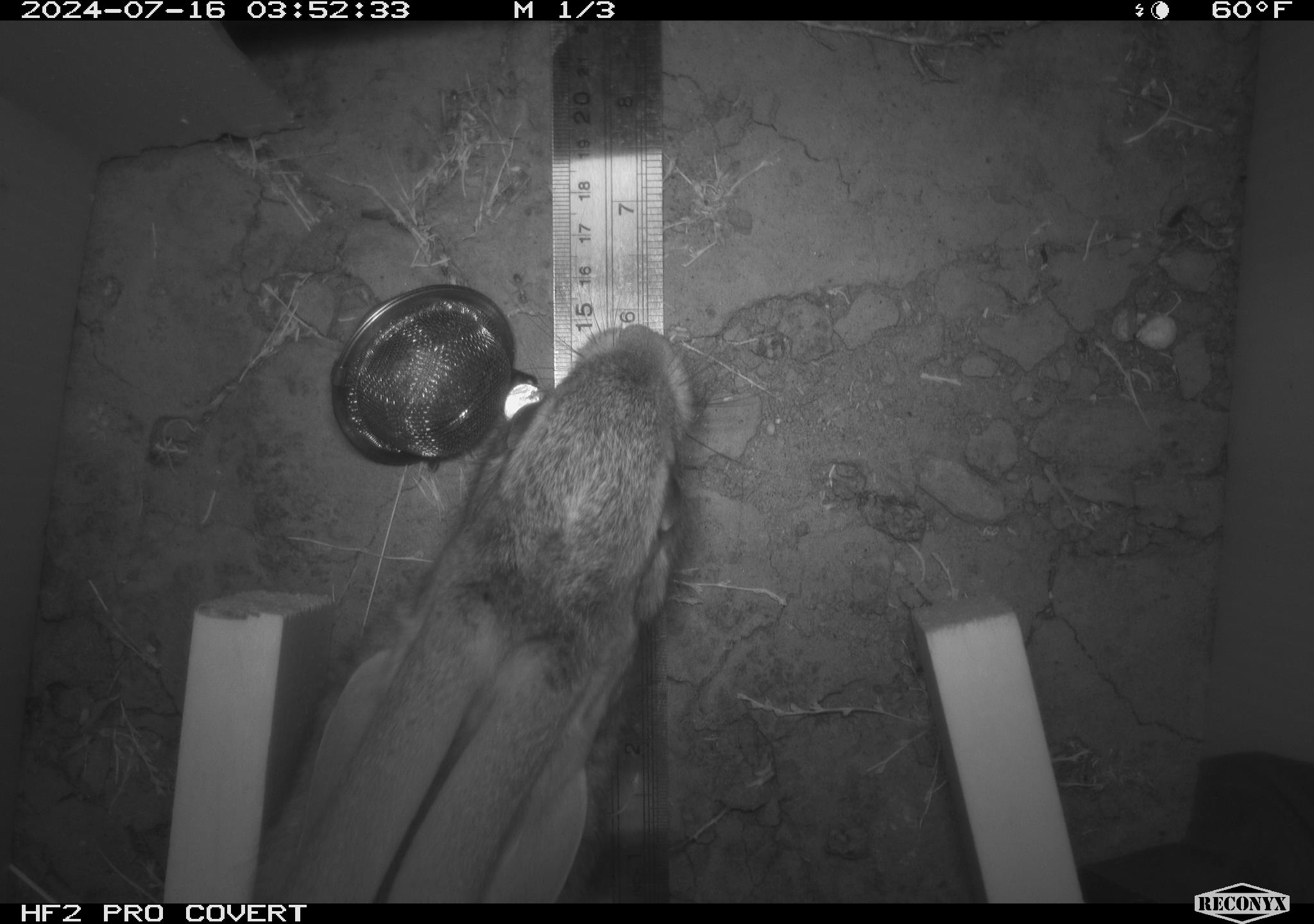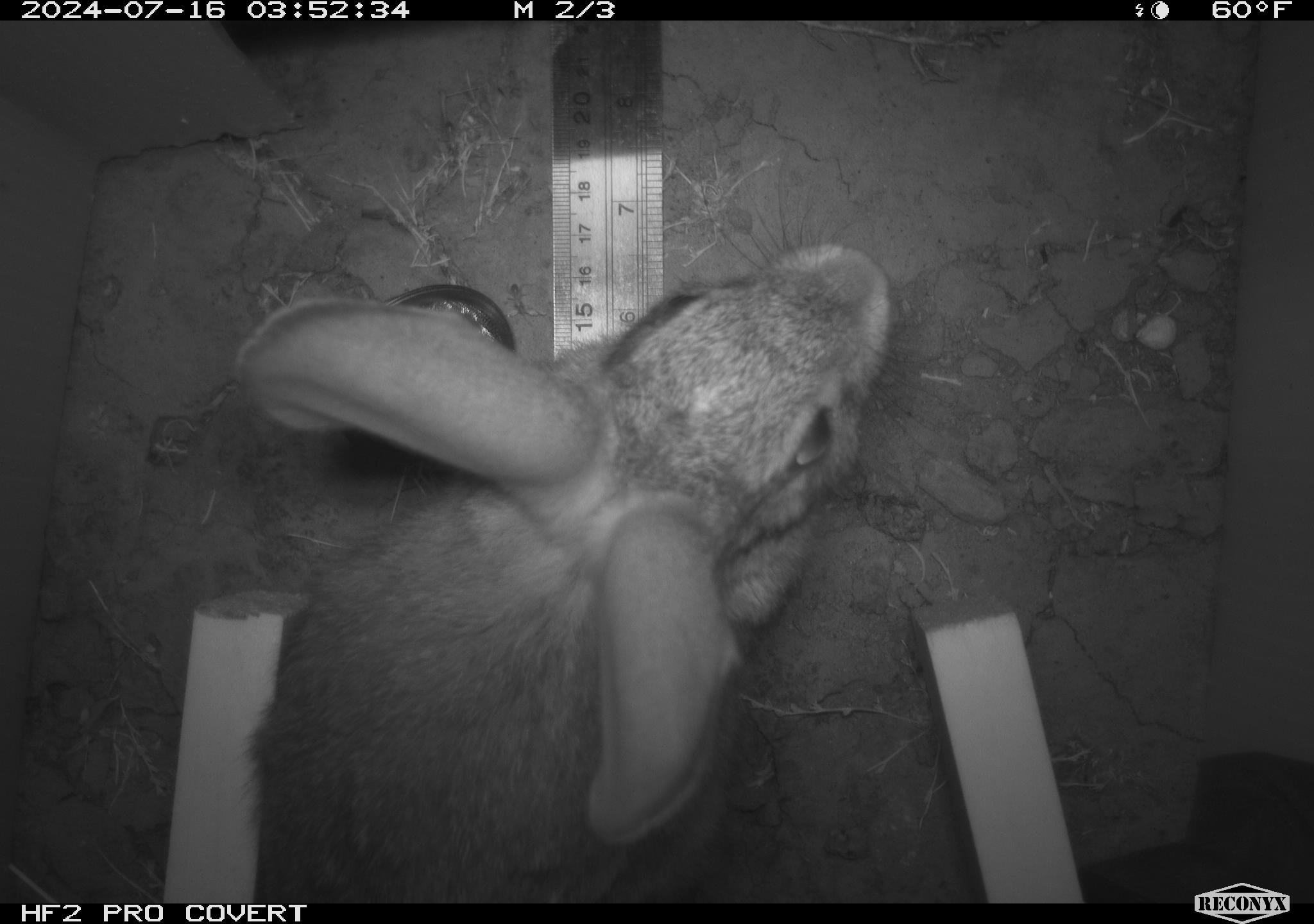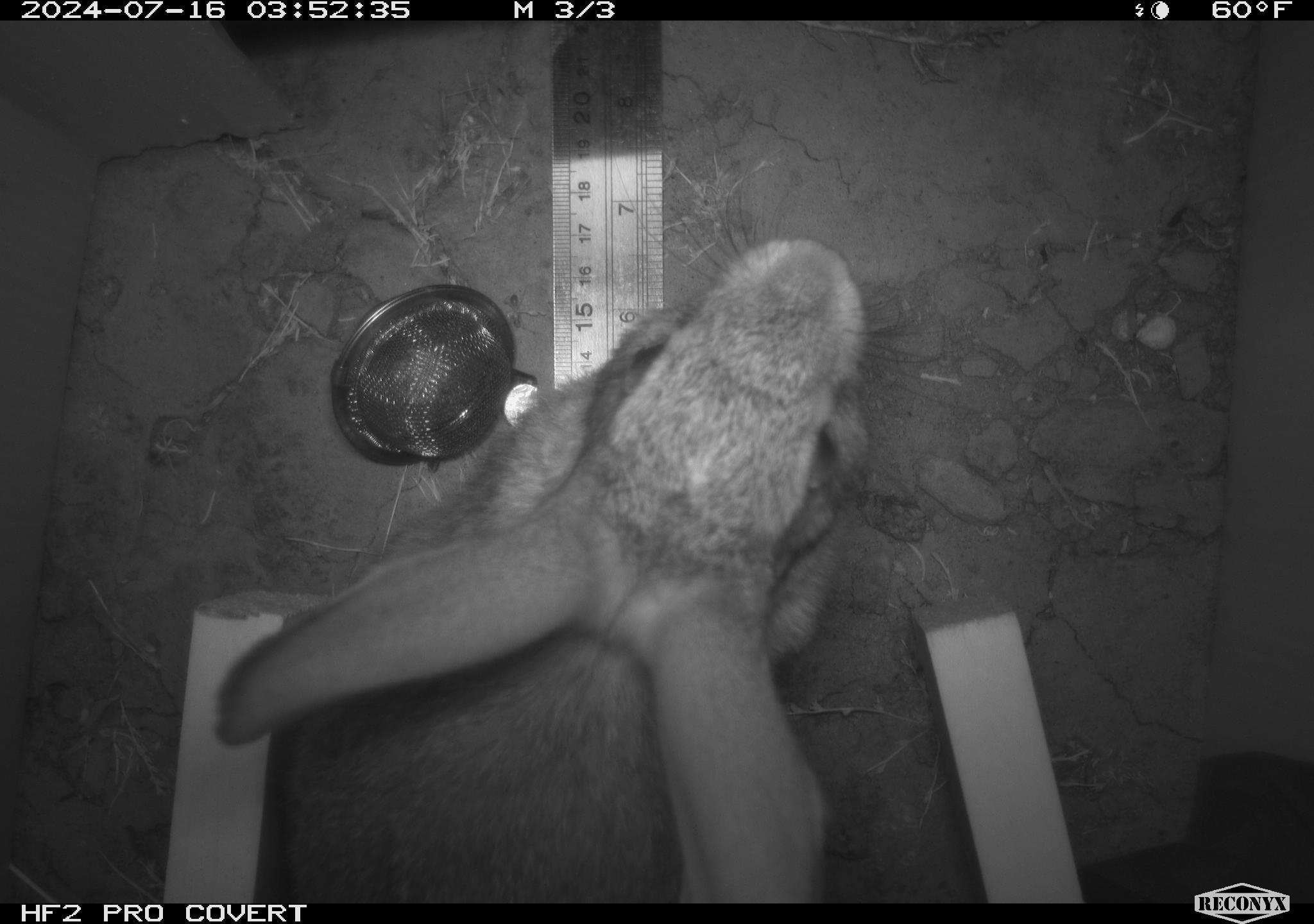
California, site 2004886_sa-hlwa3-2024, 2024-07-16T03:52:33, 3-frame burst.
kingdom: Animalia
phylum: Chordata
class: Mammalia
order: Lagomorpha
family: Leporidae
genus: Sylvilagus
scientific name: Sylvilagus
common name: cottontail rabbits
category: sylvilagus species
Sylvilagus species (cottontail rabbits) (Sylvilagus).